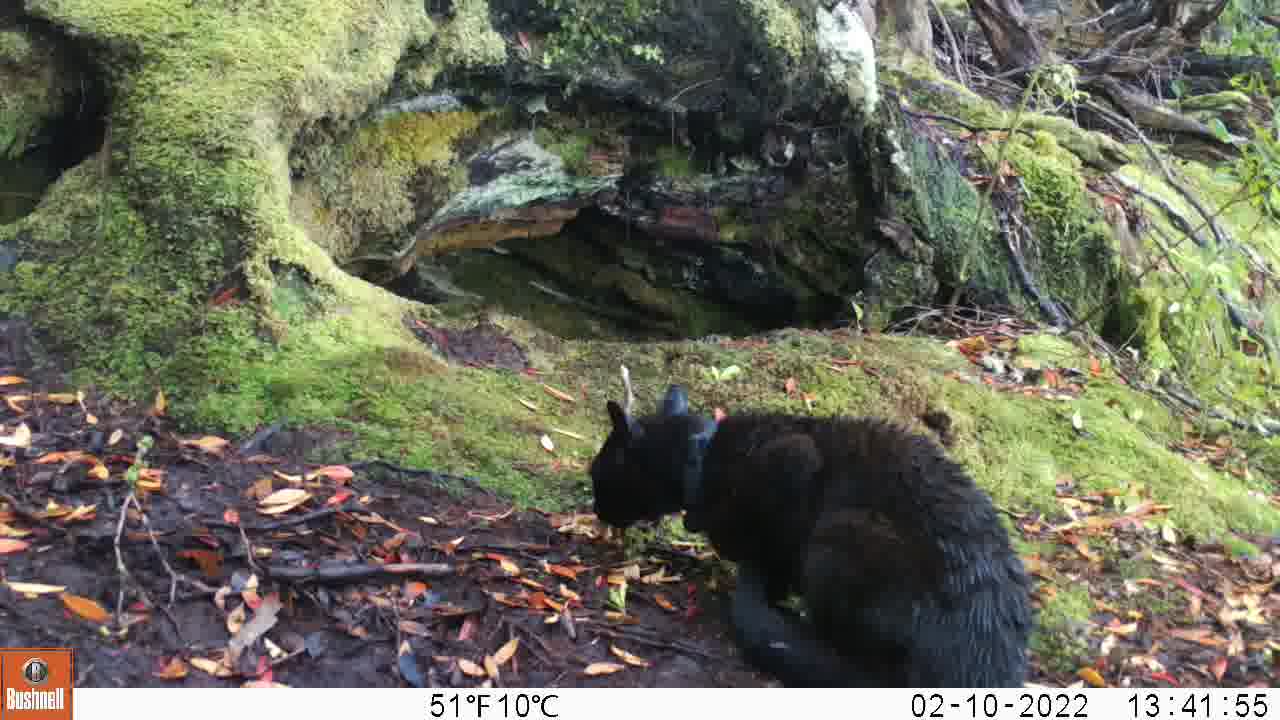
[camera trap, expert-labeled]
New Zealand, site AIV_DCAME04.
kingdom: Animalia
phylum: Chordata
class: Mammalia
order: Carnivora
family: Felidae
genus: Felis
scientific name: Felis catus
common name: domestic cat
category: cat